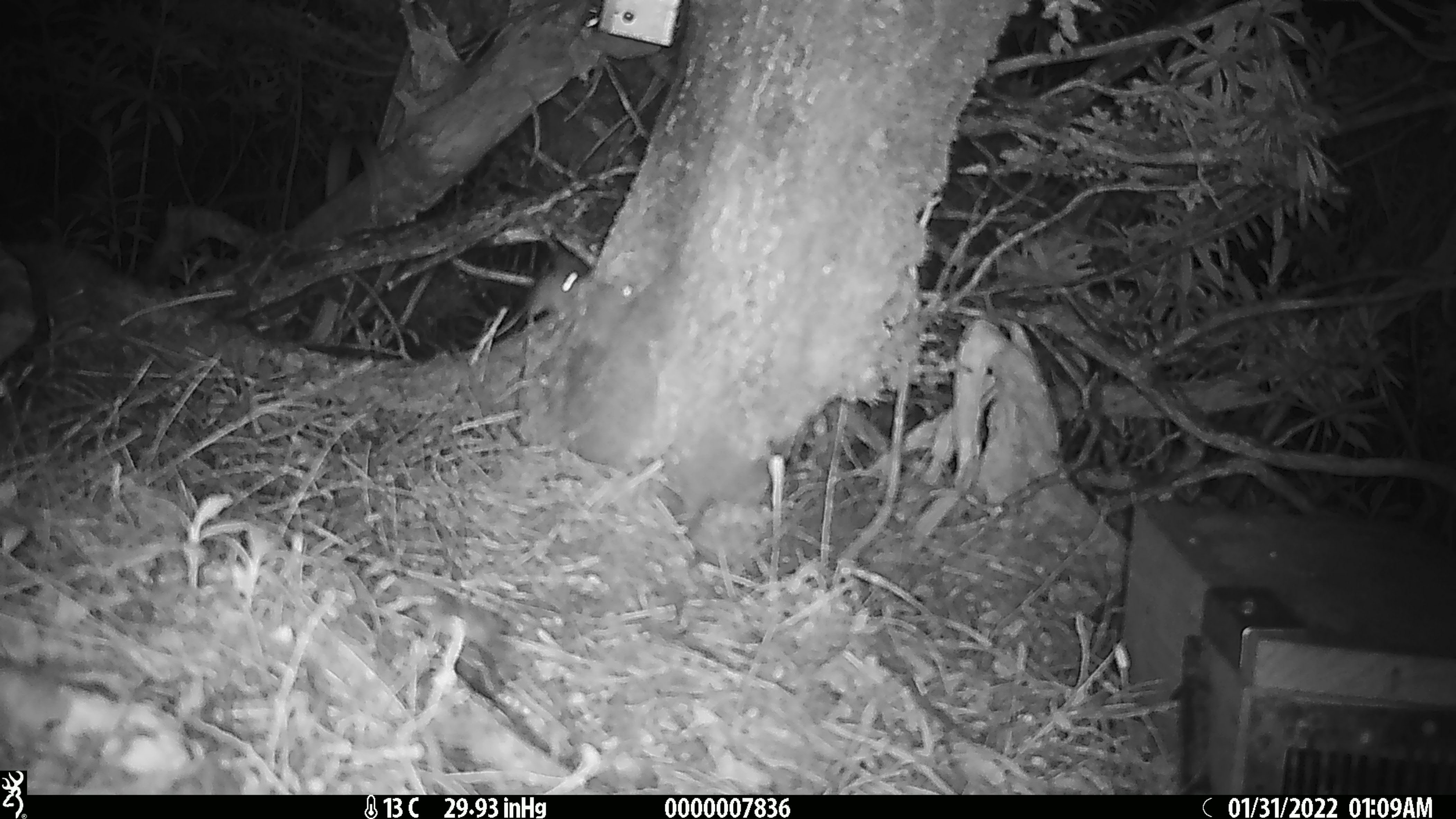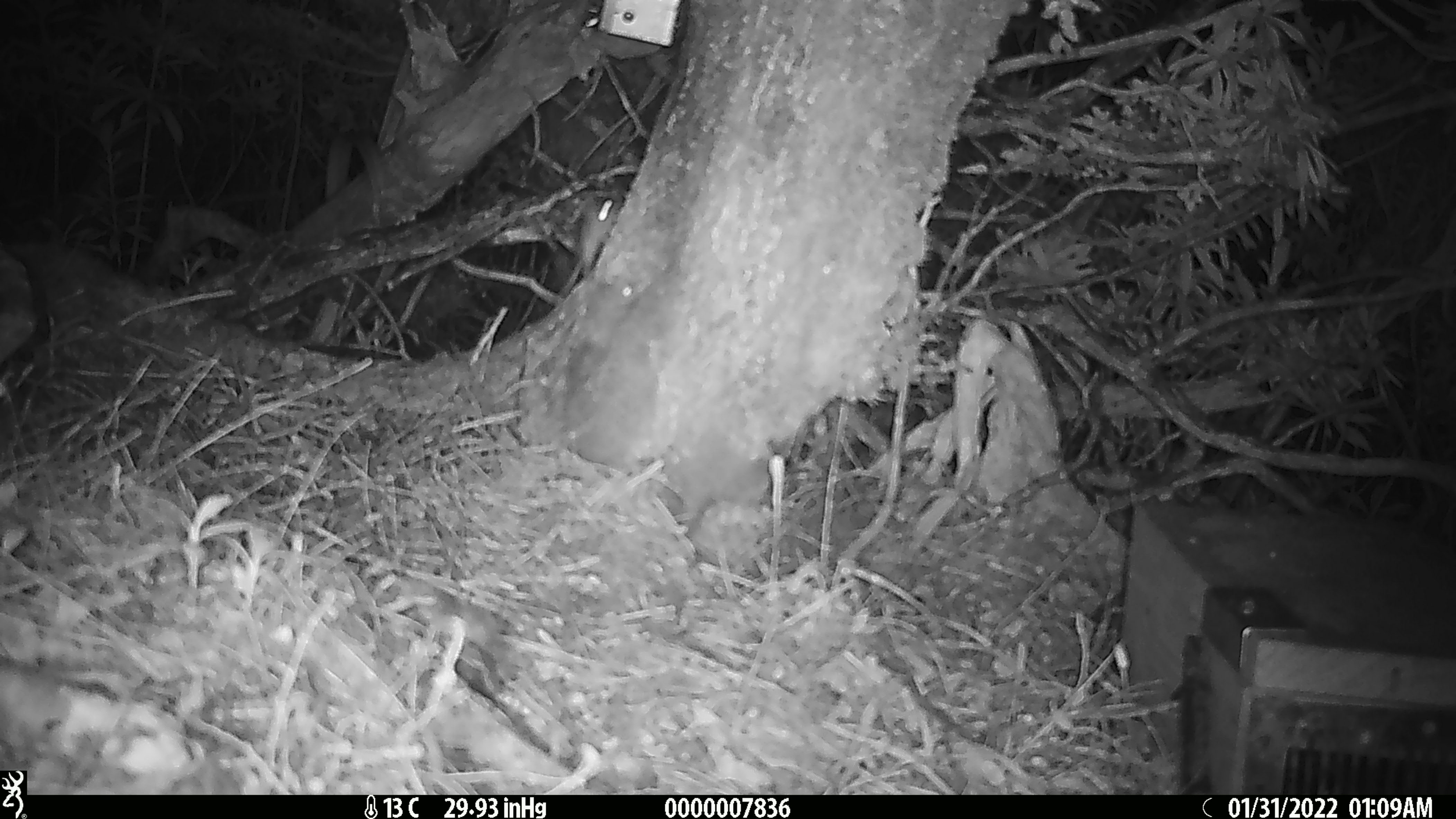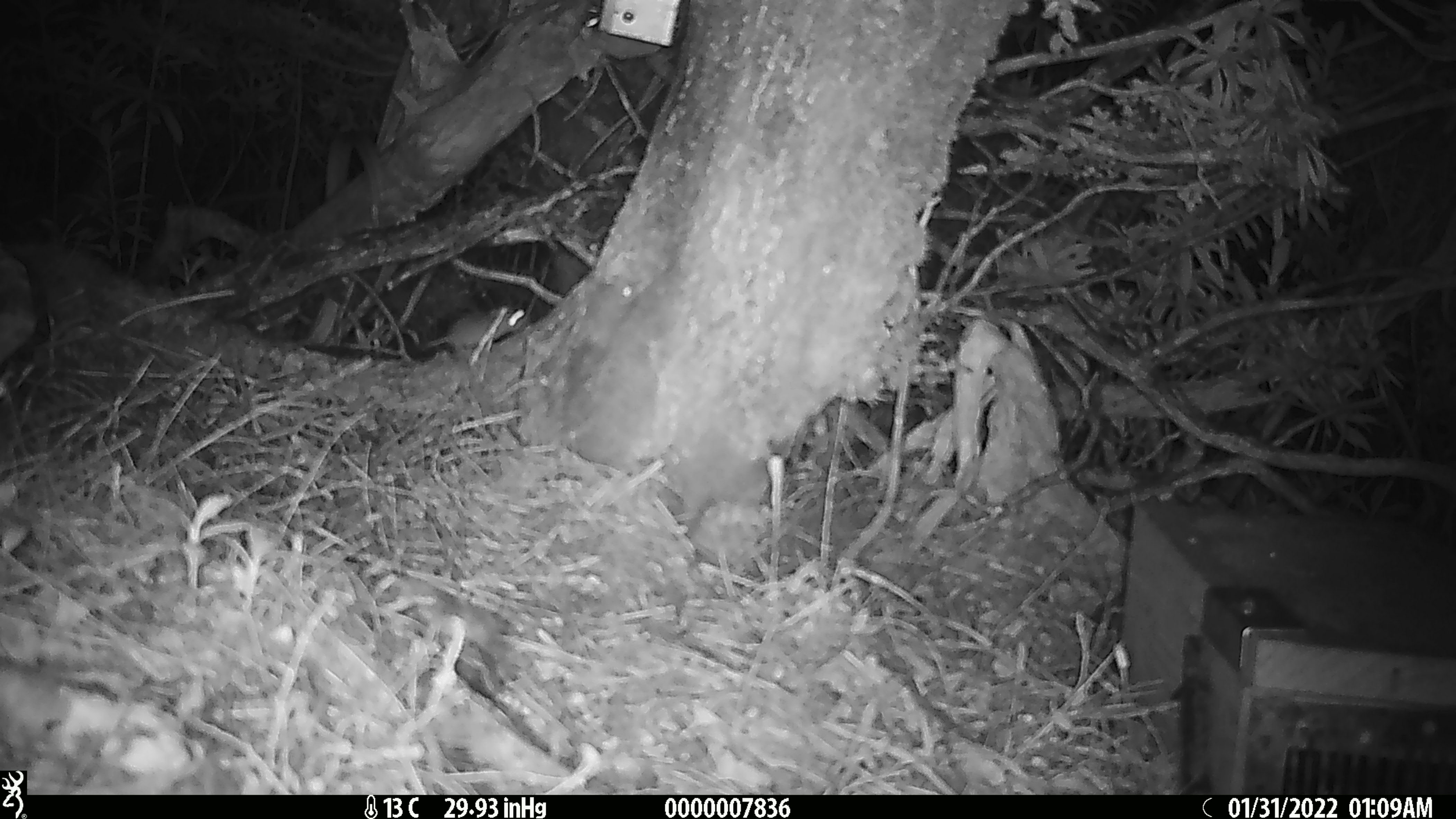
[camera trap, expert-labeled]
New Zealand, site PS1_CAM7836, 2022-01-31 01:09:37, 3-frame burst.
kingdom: Animalia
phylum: Chordata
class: Mammalia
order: Rodentia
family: Muridae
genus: Mus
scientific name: Mus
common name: mouse